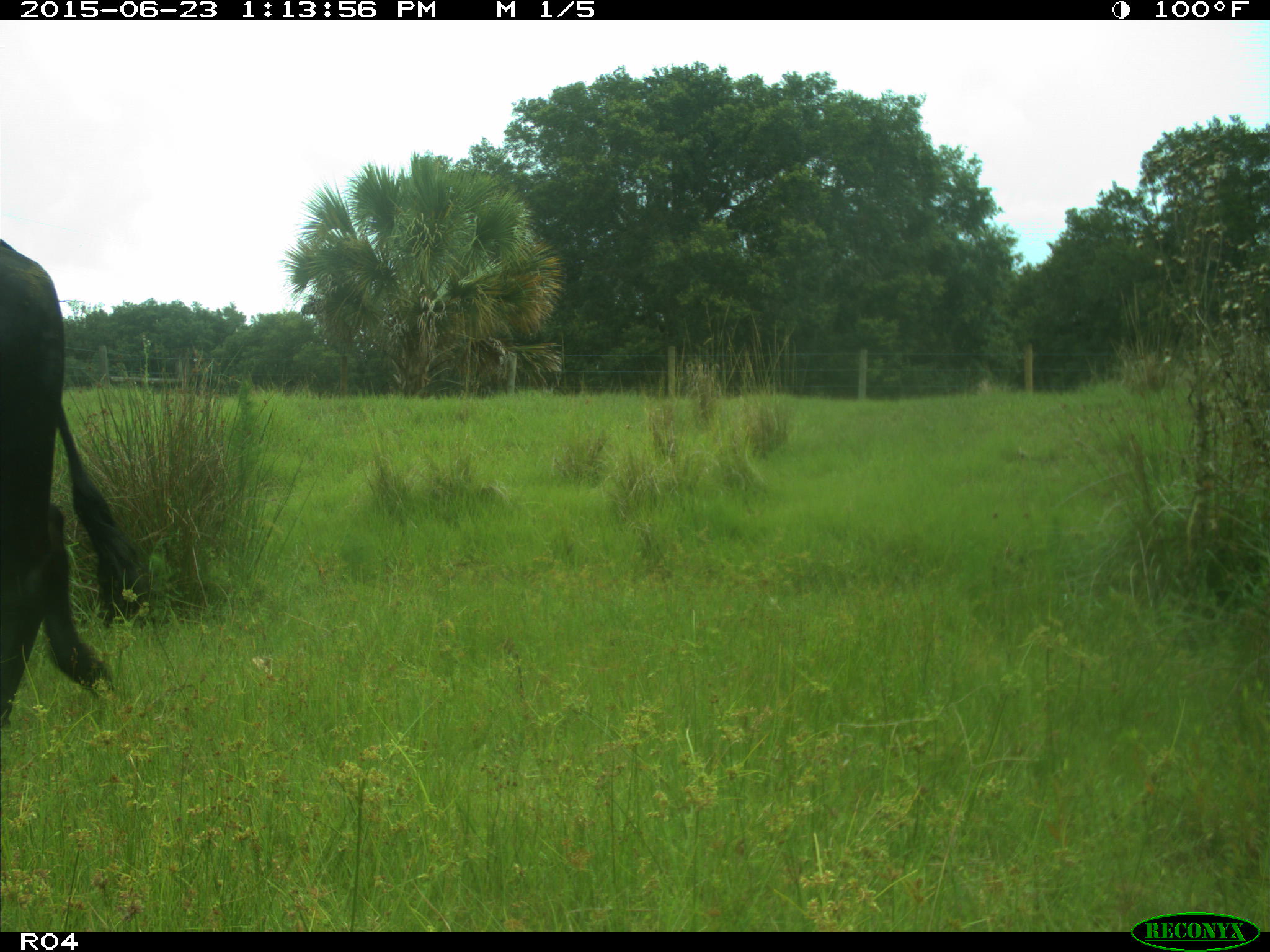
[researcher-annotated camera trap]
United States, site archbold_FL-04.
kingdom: Animalia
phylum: Chordata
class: Mammalia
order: Artiodactyla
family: Bovidae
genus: Bos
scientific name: Bos taurus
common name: domestic cow